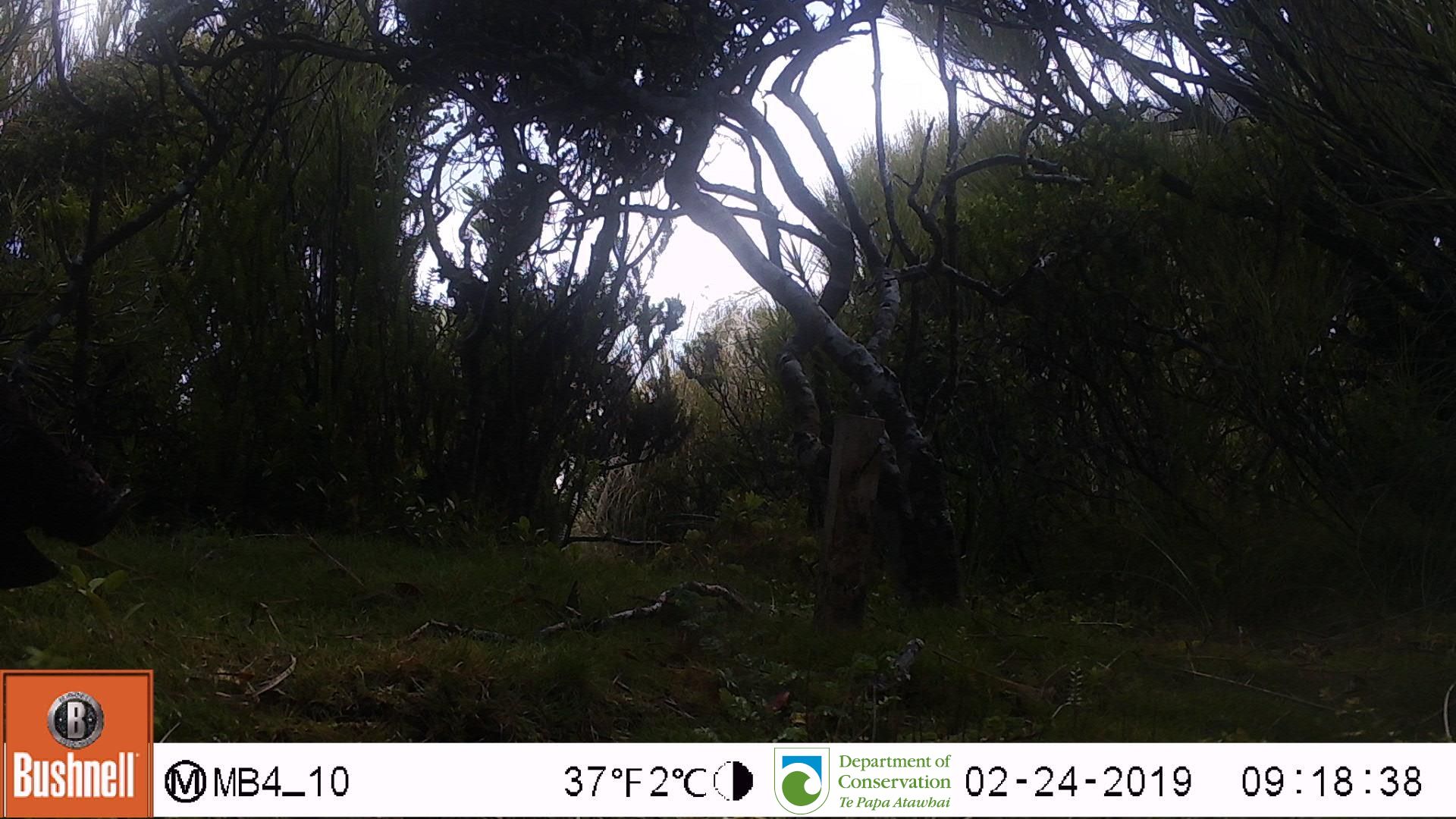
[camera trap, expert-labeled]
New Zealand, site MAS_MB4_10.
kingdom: Animalia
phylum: Chordata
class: Mammalia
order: Artiodactyla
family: Suidae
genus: Sus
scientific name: Sus scrofa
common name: pig